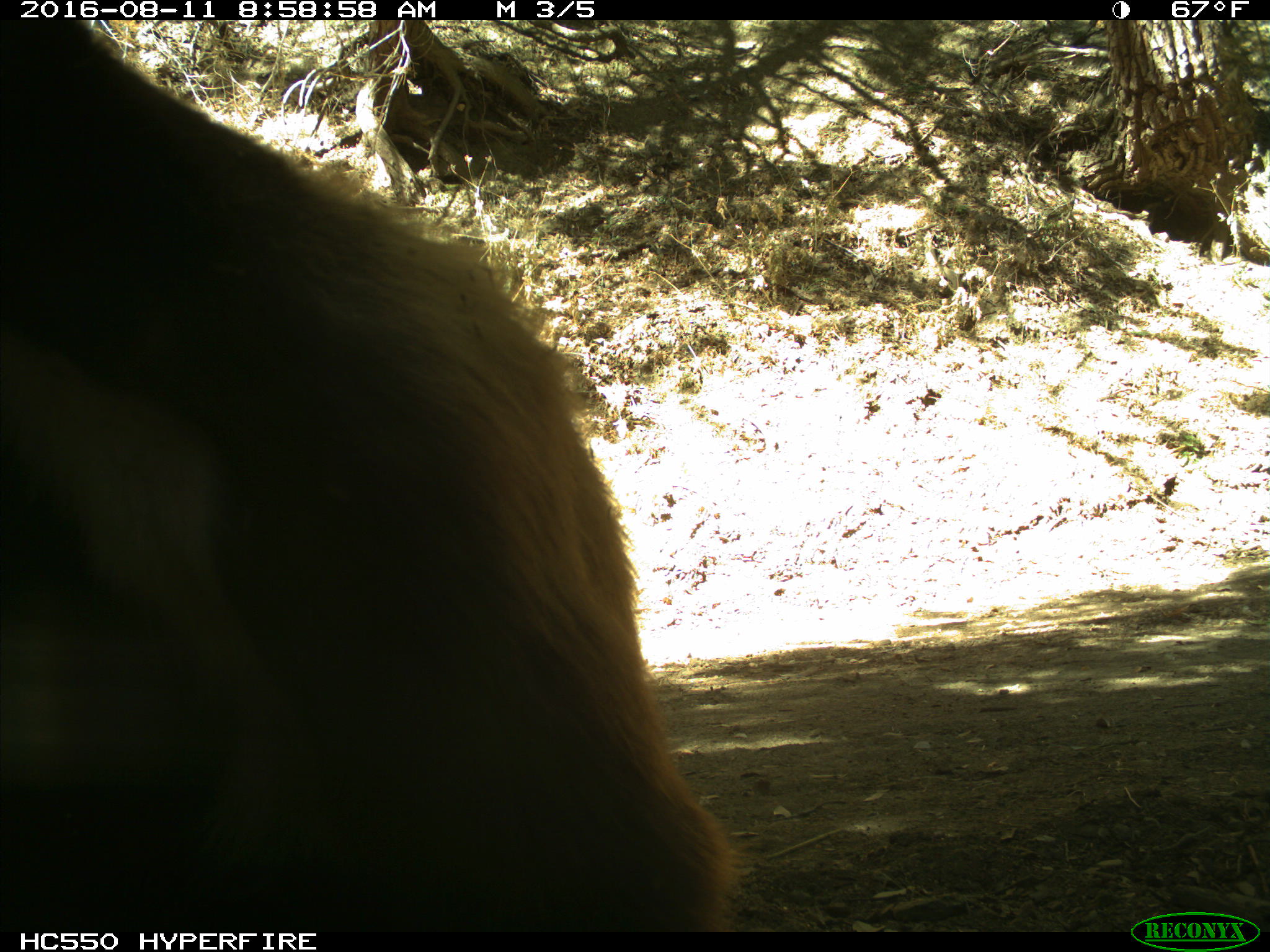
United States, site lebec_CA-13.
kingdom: Animalia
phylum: Chordata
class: Mammalia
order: Carnivora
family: Ursidae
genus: Ursus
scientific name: Ursus americanus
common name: american black bear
Ursus americanus (american black bear).